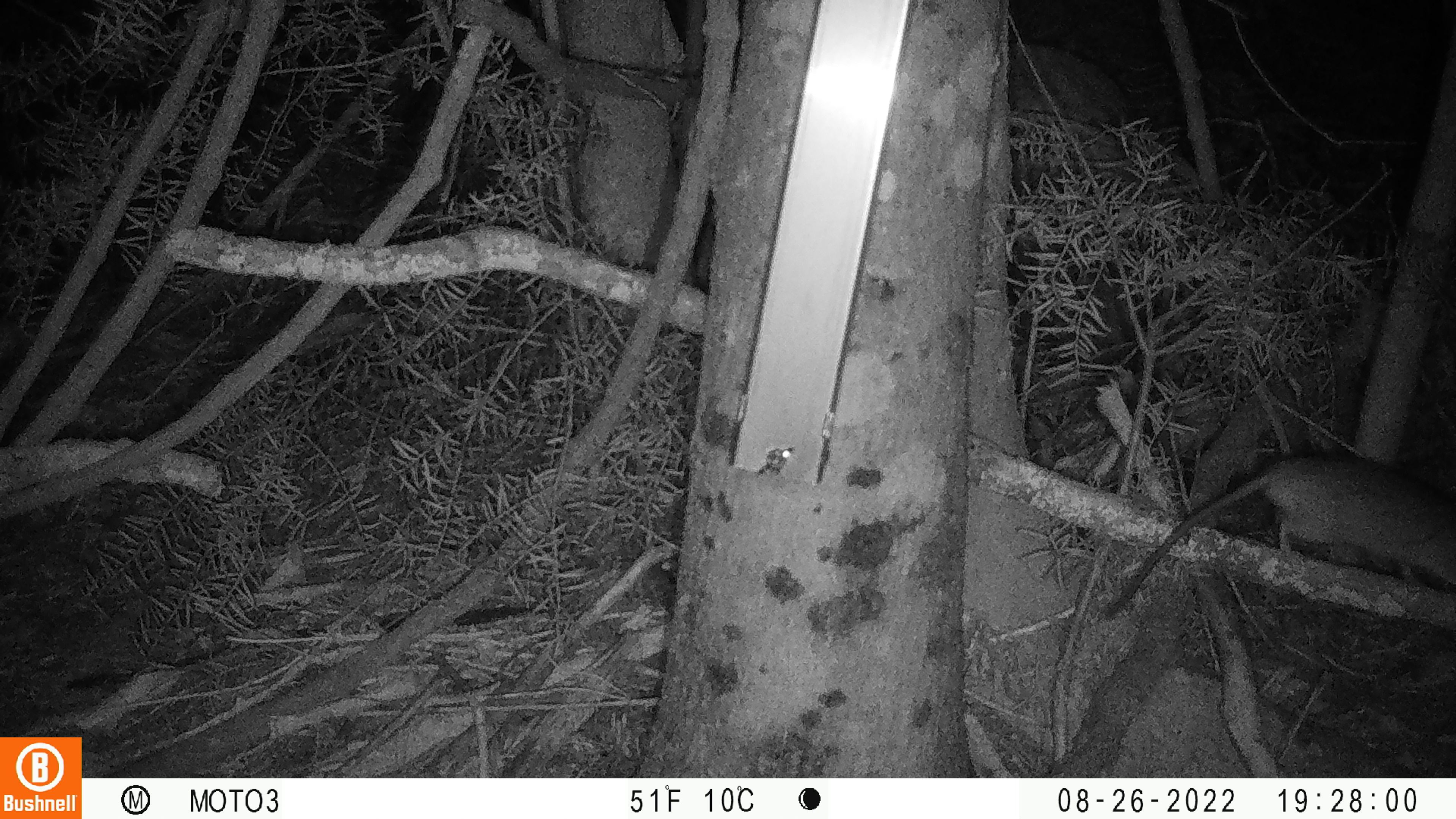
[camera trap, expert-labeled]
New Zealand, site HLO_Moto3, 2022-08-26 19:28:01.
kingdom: Animalia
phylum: Chordata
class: Mammalia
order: Rodentia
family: Muridae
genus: Rattus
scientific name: Rattus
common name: rat